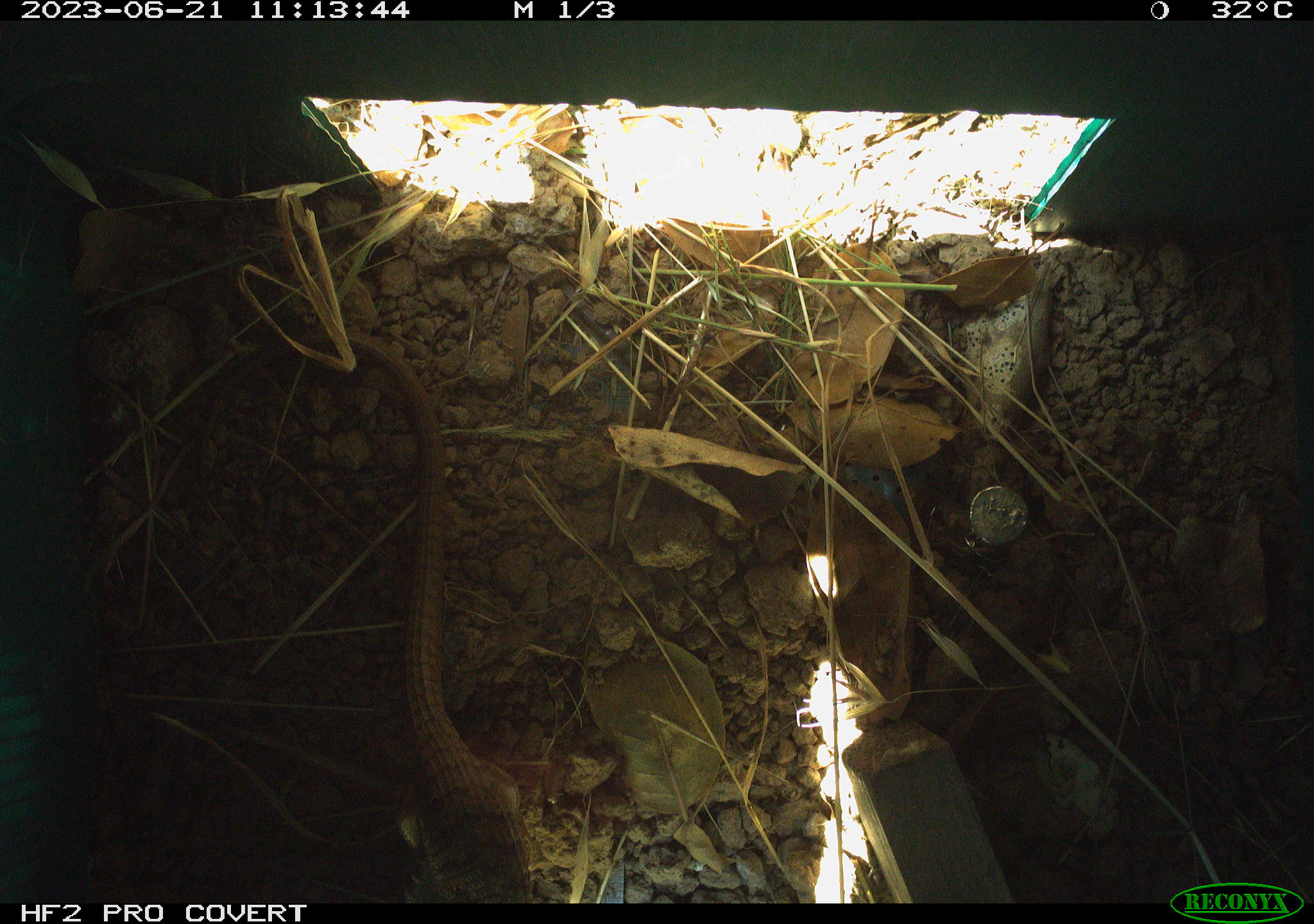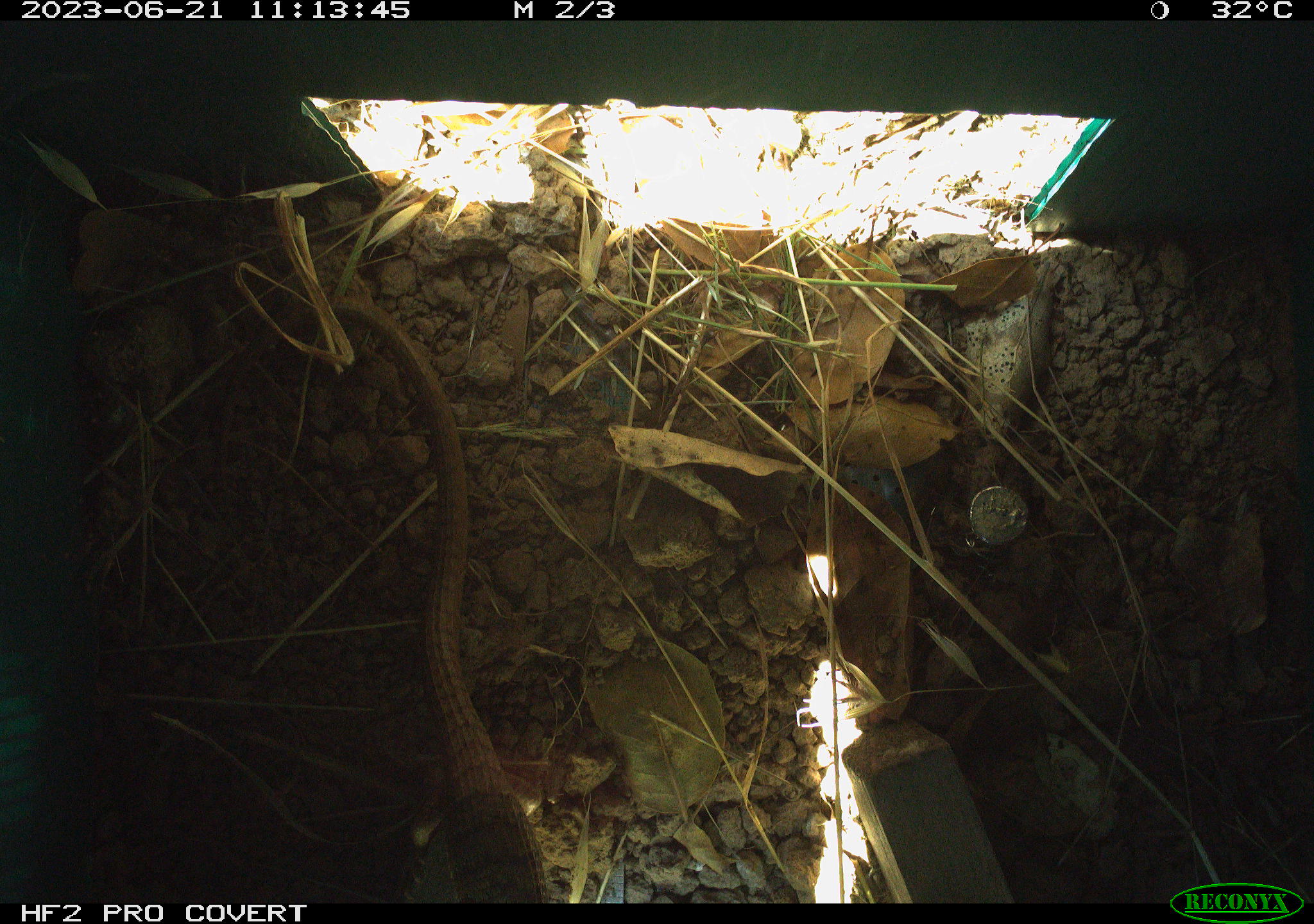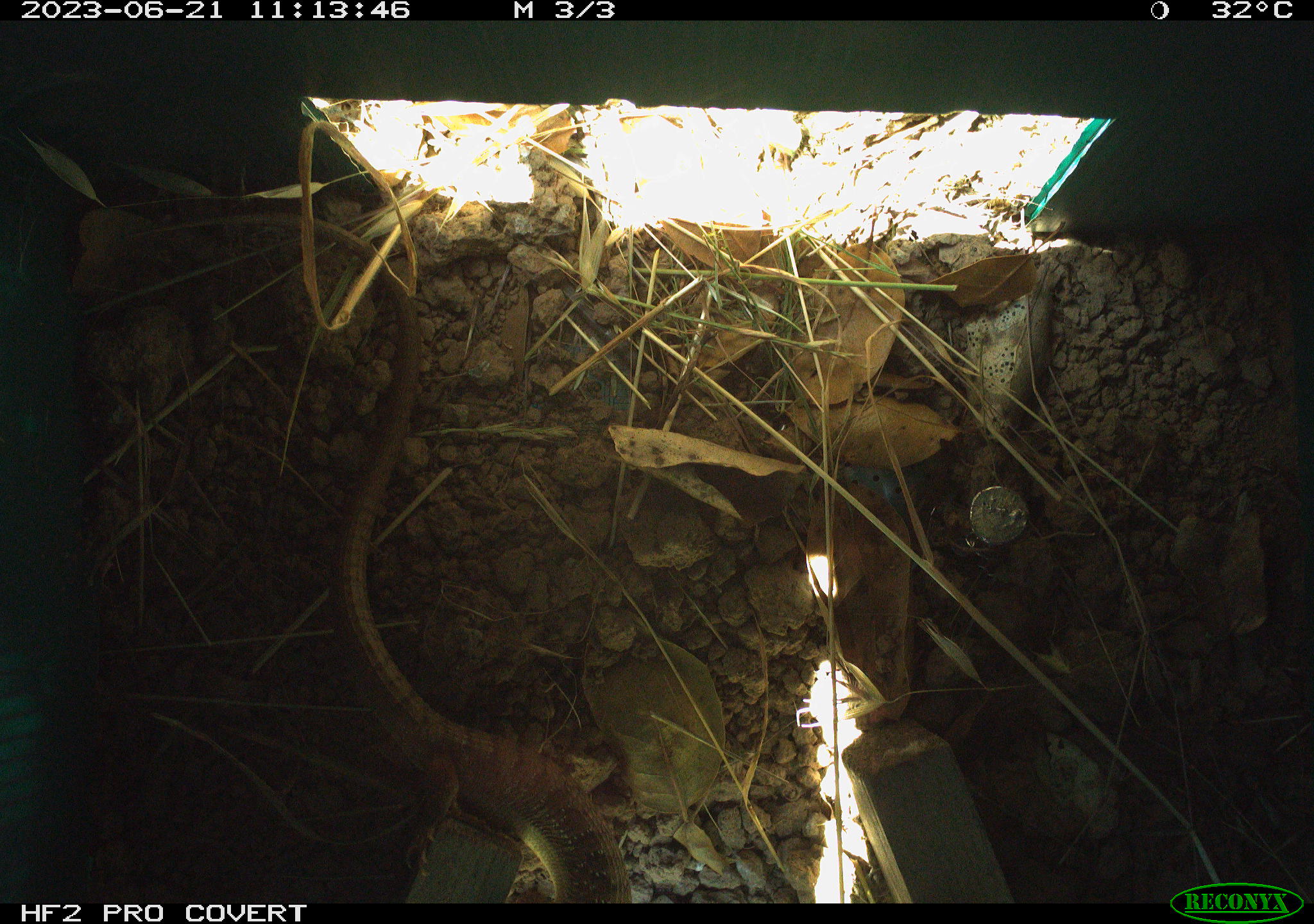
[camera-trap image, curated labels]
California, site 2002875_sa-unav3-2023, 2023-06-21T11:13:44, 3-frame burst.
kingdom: Animalia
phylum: Chordata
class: Reptilia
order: Squamata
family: Anguidae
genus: Elgaria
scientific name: Elgaria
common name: alligator lizards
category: elgaria species